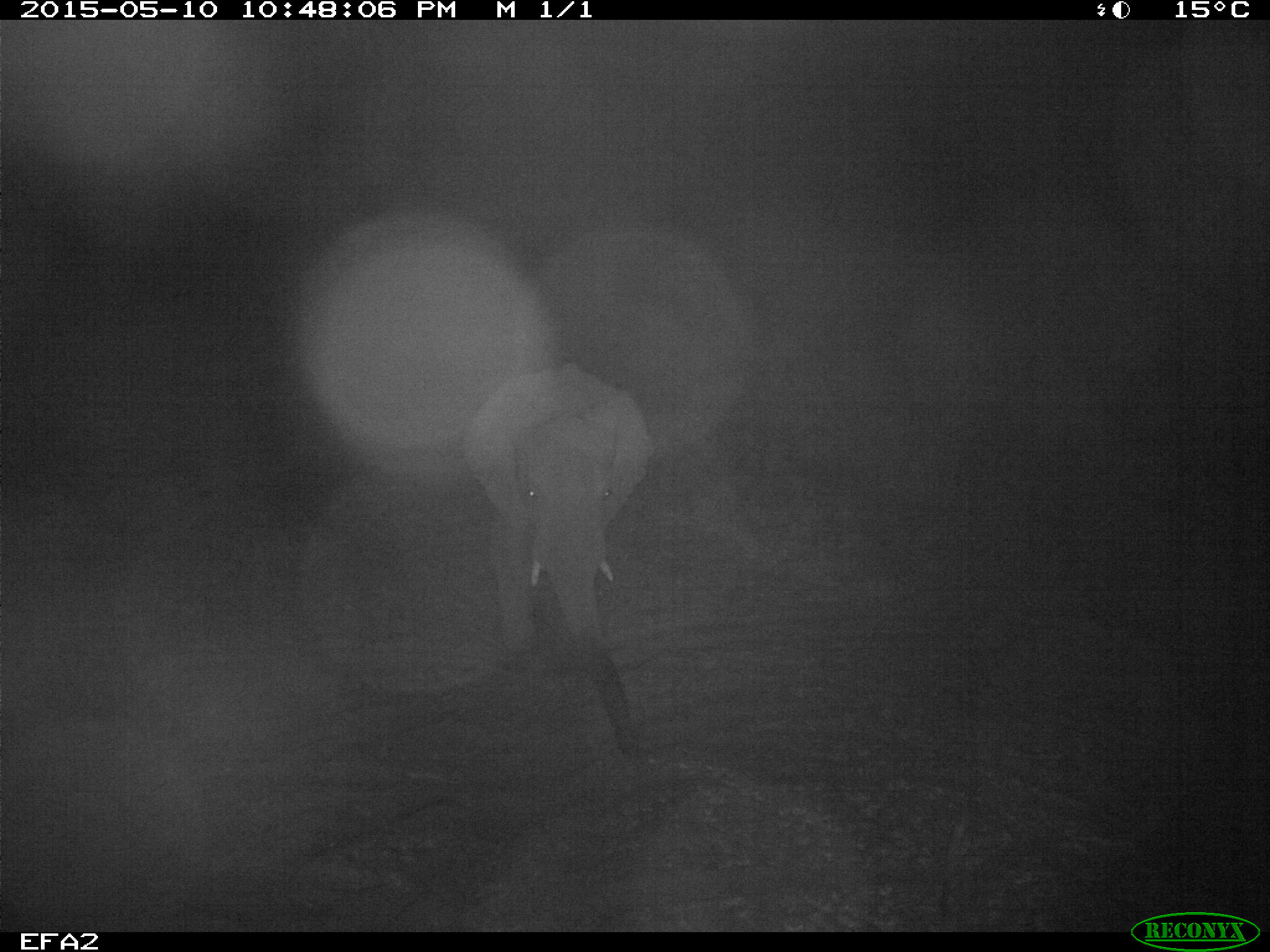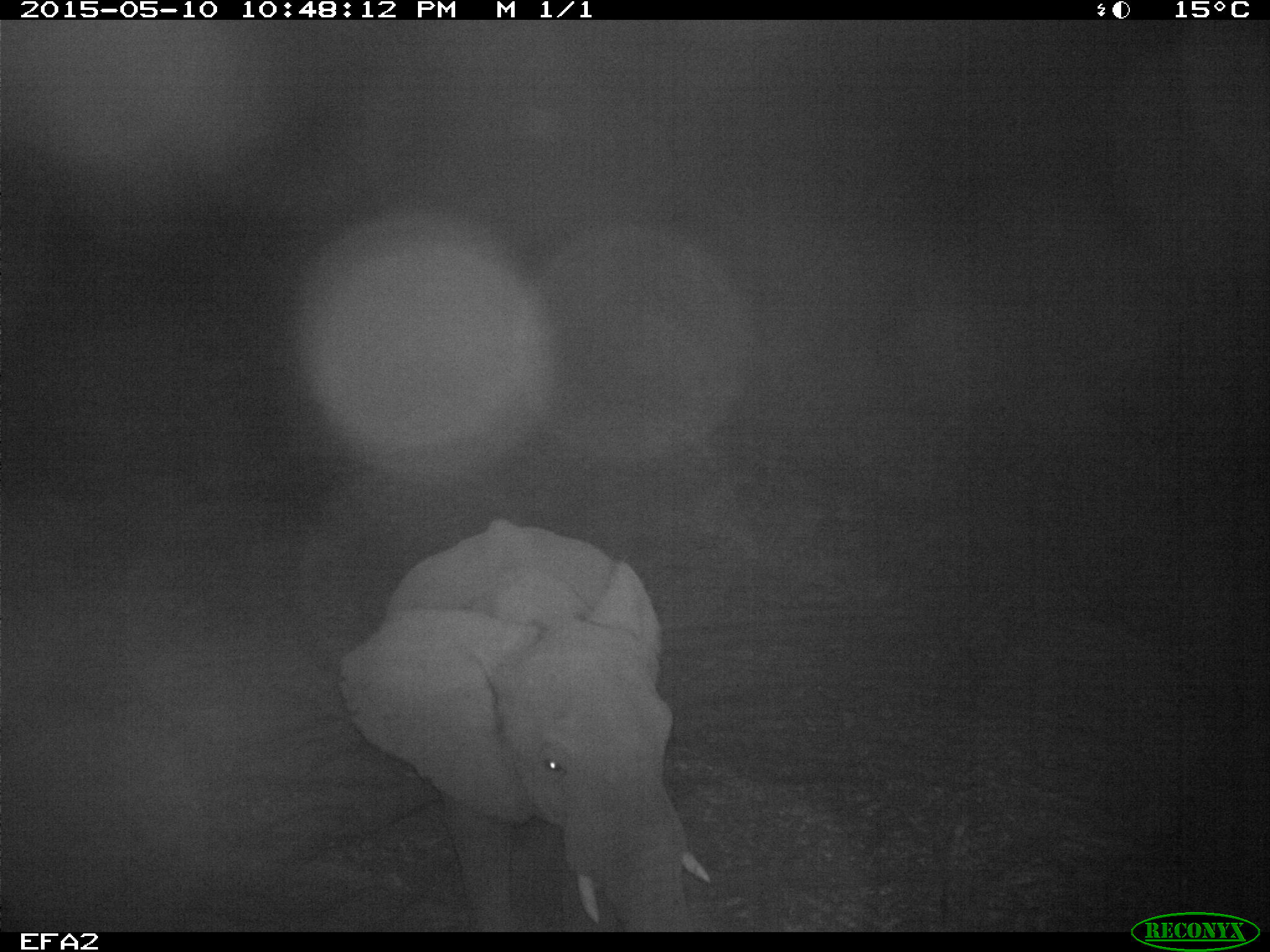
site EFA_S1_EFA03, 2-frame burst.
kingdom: Animalia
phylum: Chordata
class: Mammalia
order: Proboscidea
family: Elephantidae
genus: Loxodonta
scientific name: Loxodonta africana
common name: african bush elephant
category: elephant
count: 1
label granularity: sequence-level